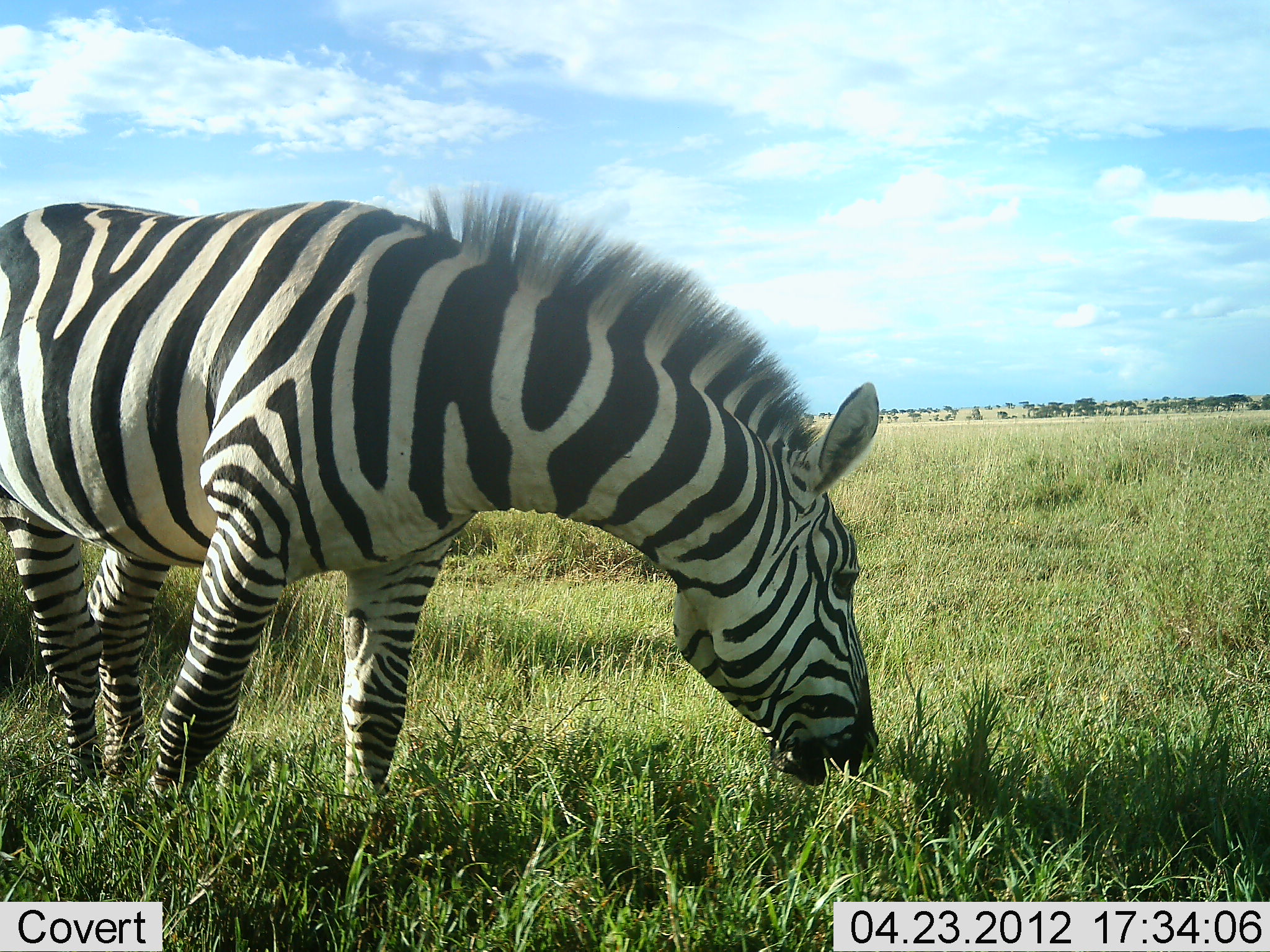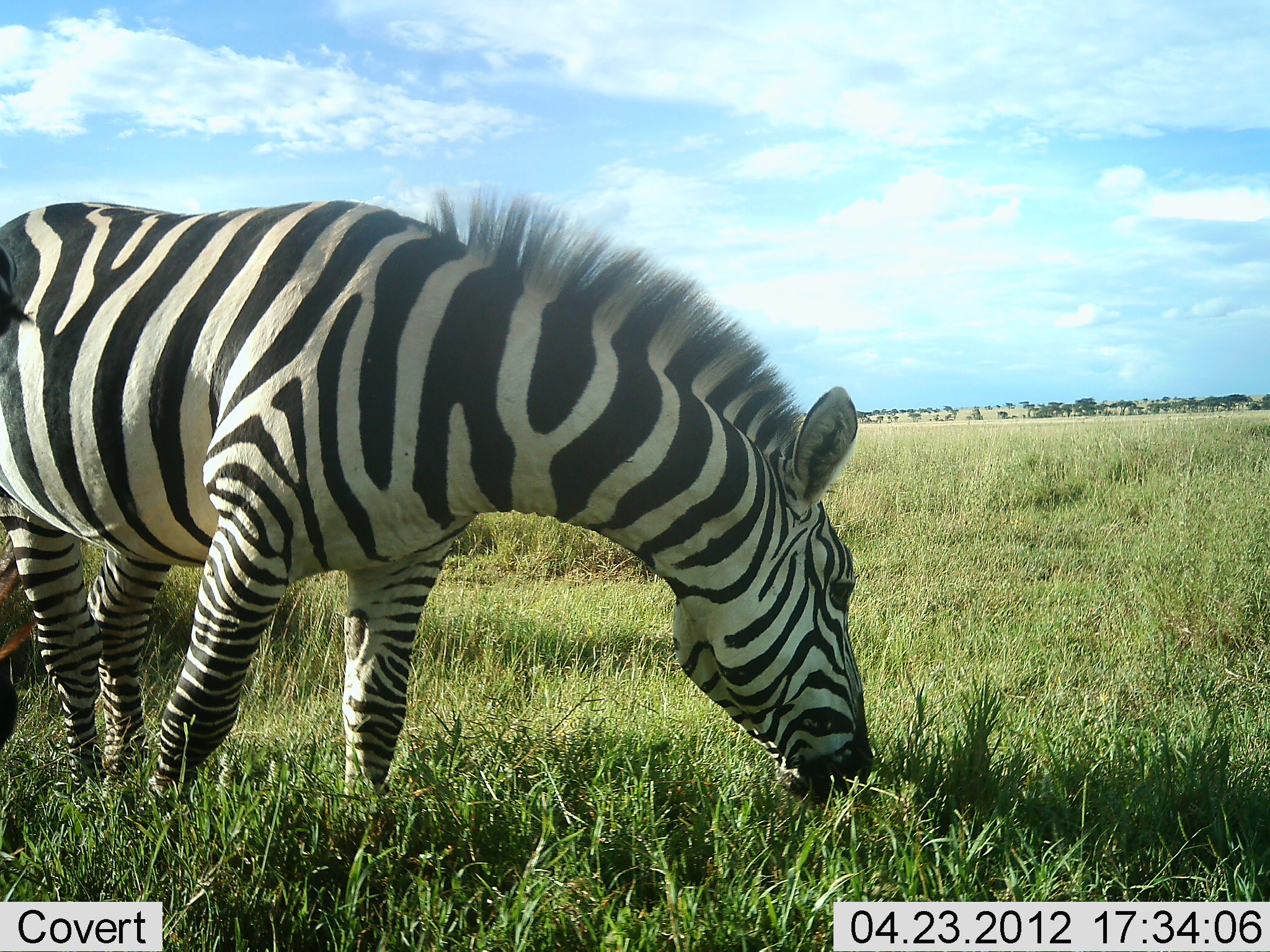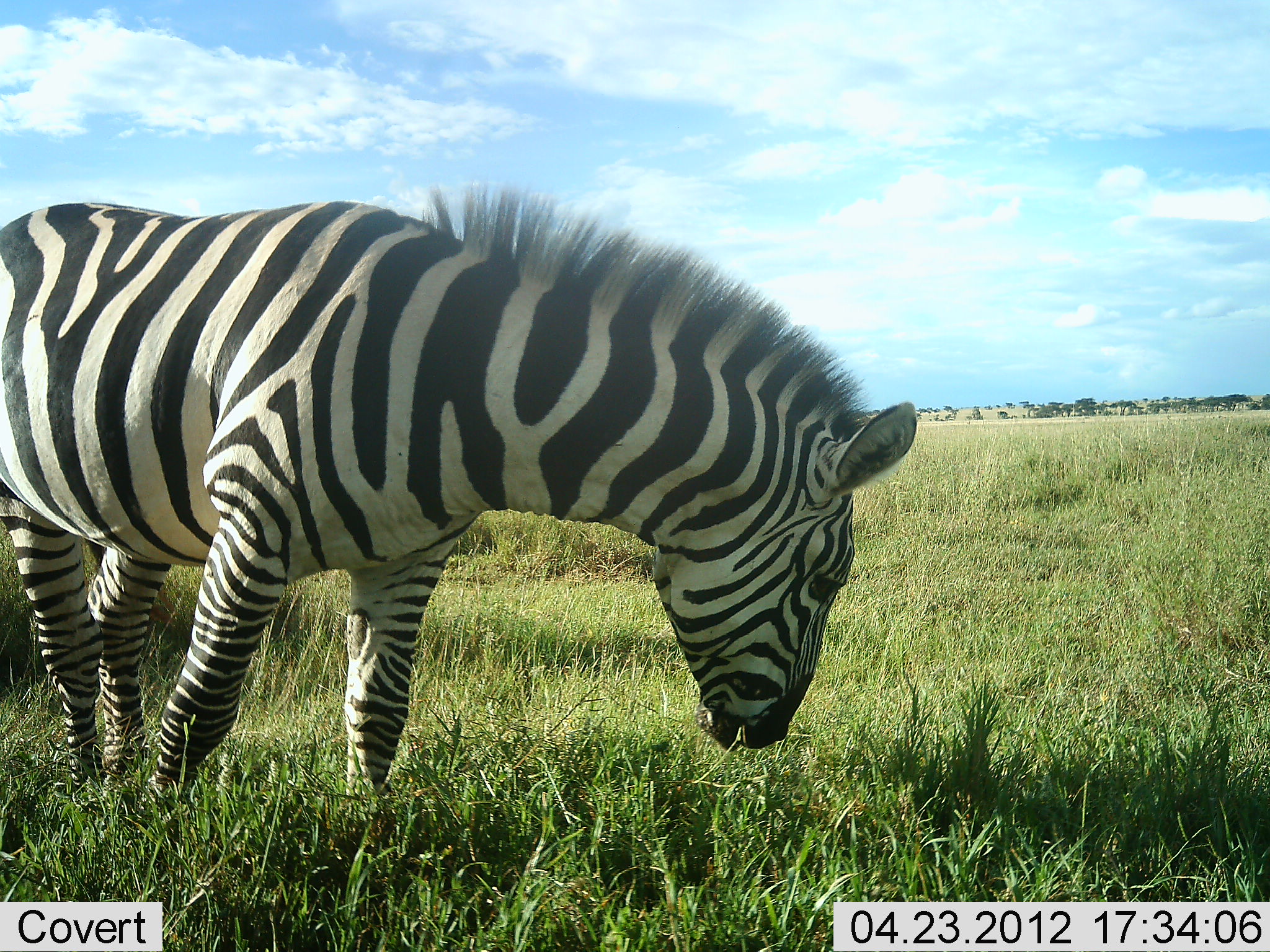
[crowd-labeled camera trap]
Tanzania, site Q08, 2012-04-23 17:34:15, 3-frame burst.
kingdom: Animalia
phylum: Chordata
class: Mammalia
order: Perissodactyla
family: Equidae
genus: Equus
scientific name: Equus quagga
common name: plains zebra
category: zebra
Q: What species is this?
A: Zebra (plains zebra) (Equus quagga).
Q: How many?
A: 1.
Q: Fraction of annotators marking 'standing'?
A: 6%.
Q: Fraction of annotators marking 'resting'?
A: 0%.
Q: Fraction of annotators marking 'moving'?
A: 0%.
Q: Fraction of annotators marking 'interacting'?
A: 0%.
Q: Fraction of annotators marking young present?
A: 6%.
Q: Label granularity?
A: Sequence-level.